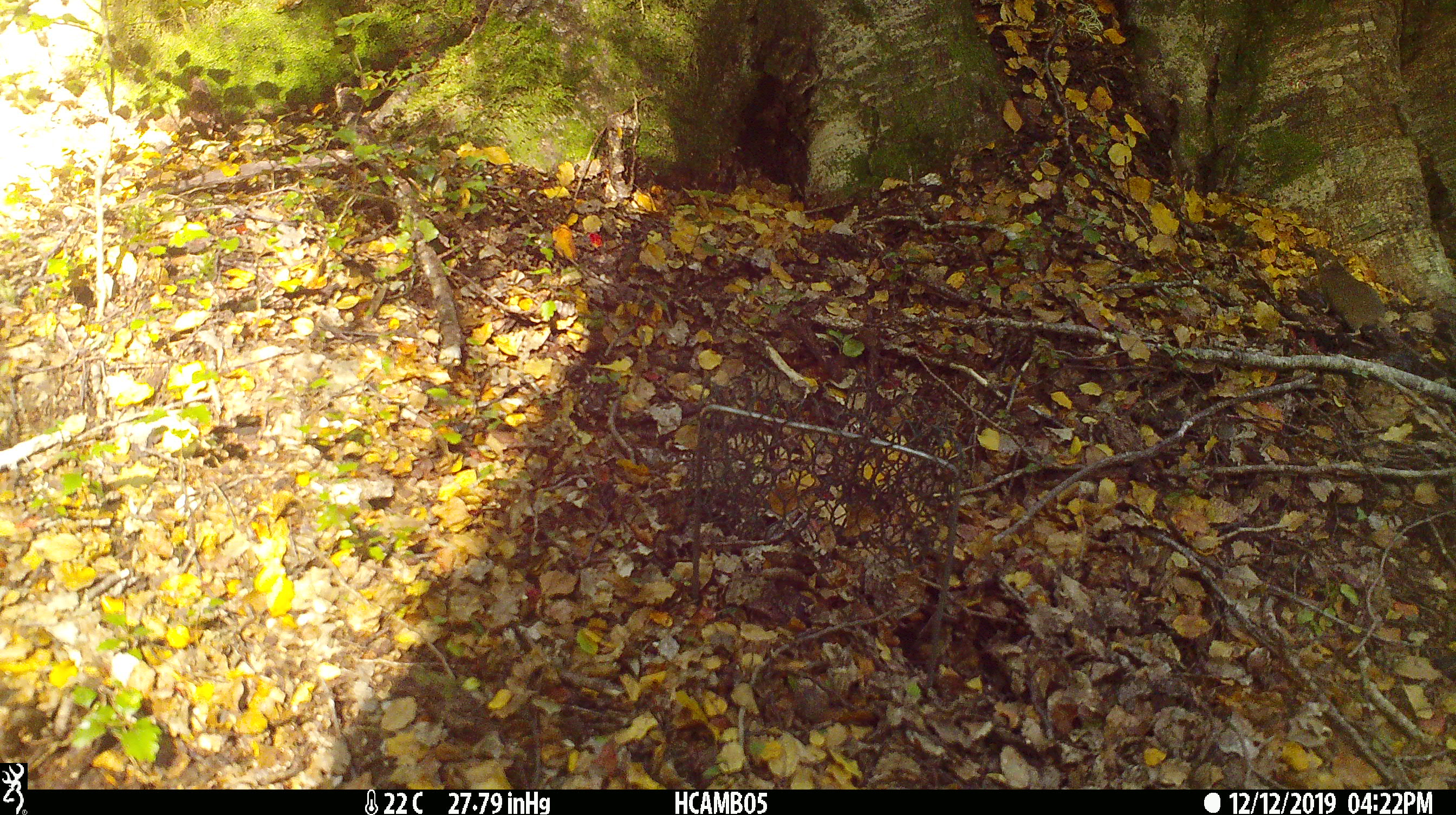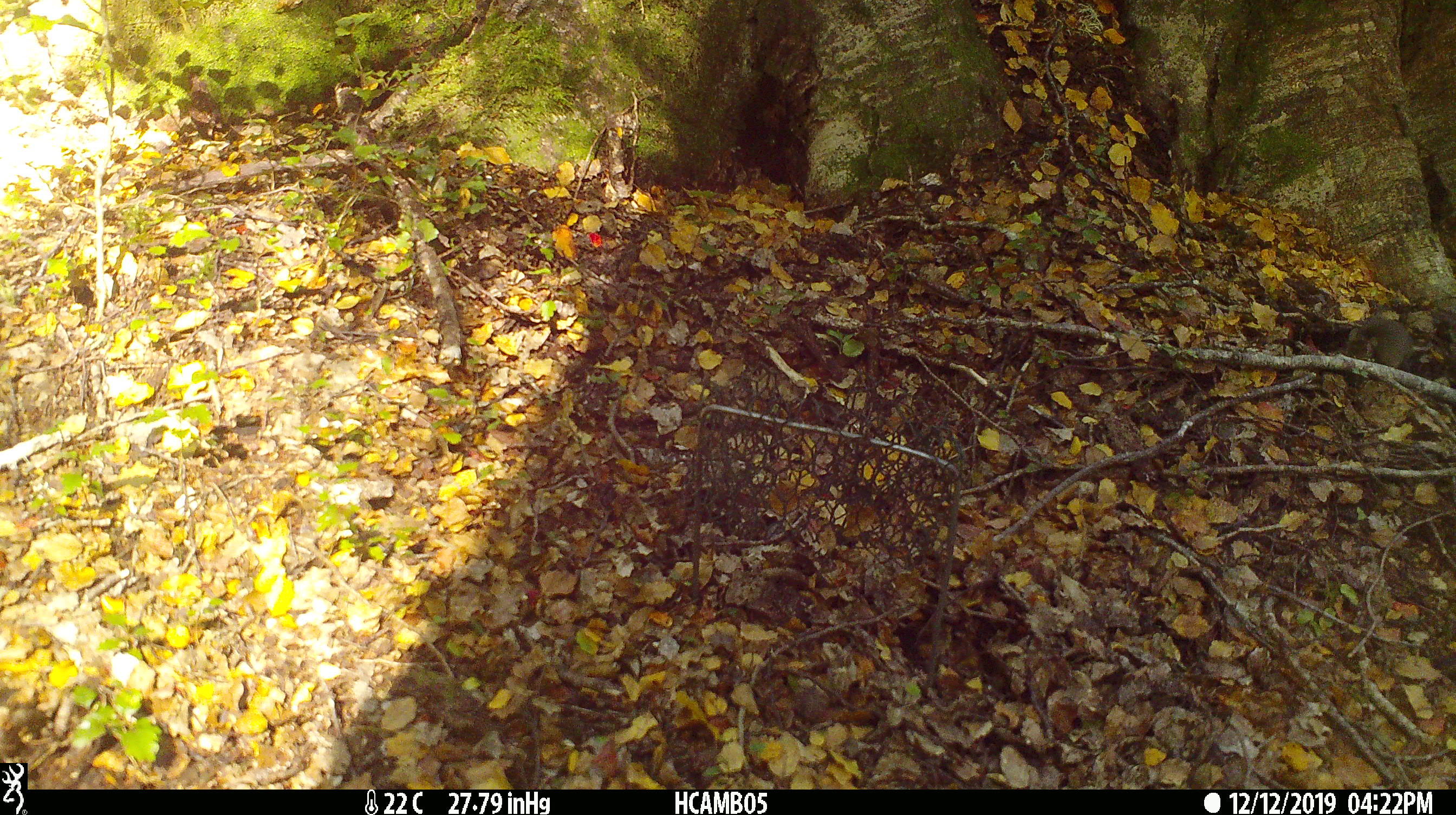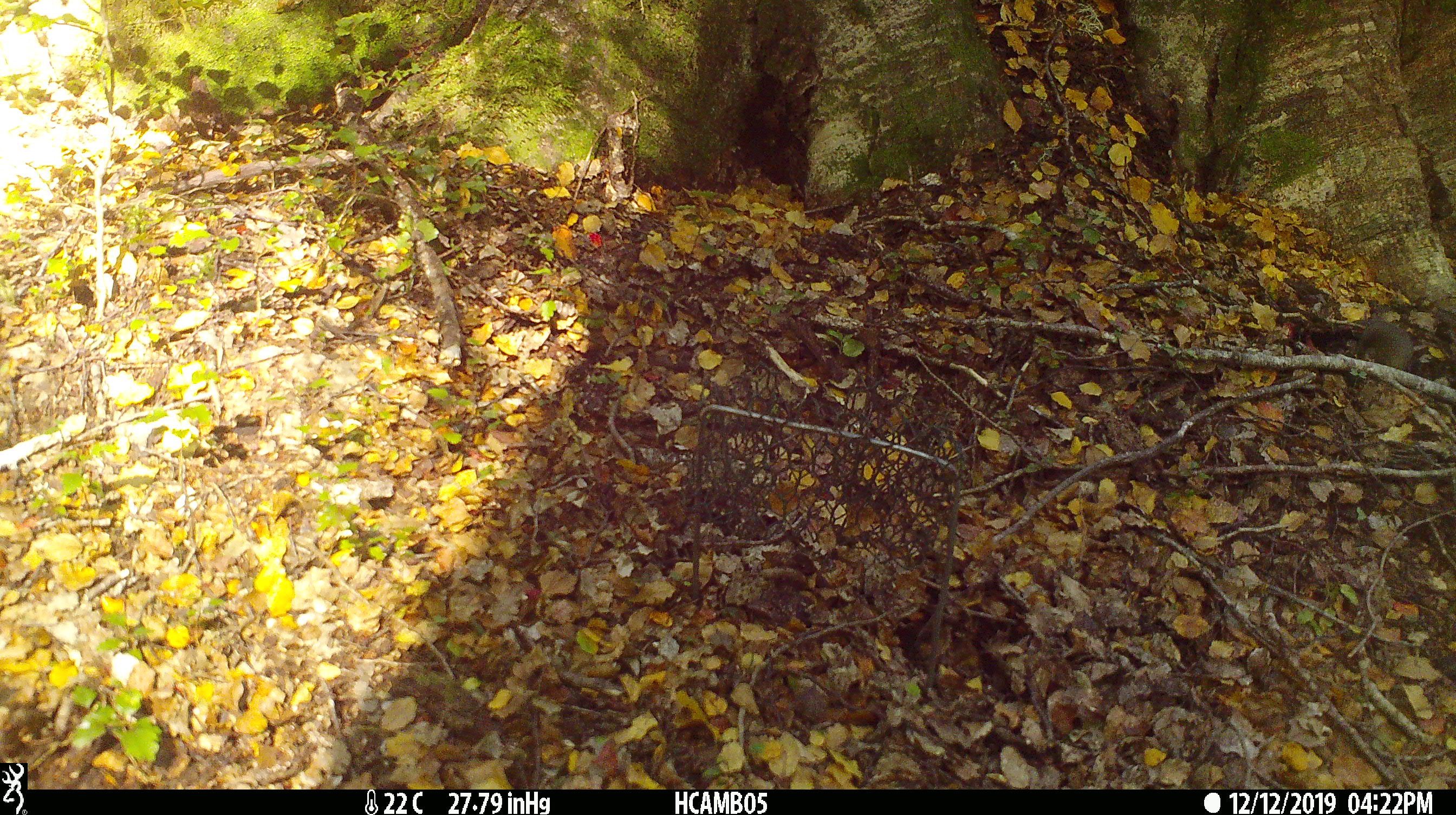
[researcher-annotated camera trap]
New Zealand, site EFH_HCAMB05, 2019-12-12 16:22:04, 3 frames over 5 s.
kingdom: Animalia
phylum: Chordata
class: Mammalia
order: Rodentia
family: Muridae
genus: Mus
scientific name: Mus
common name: mouse